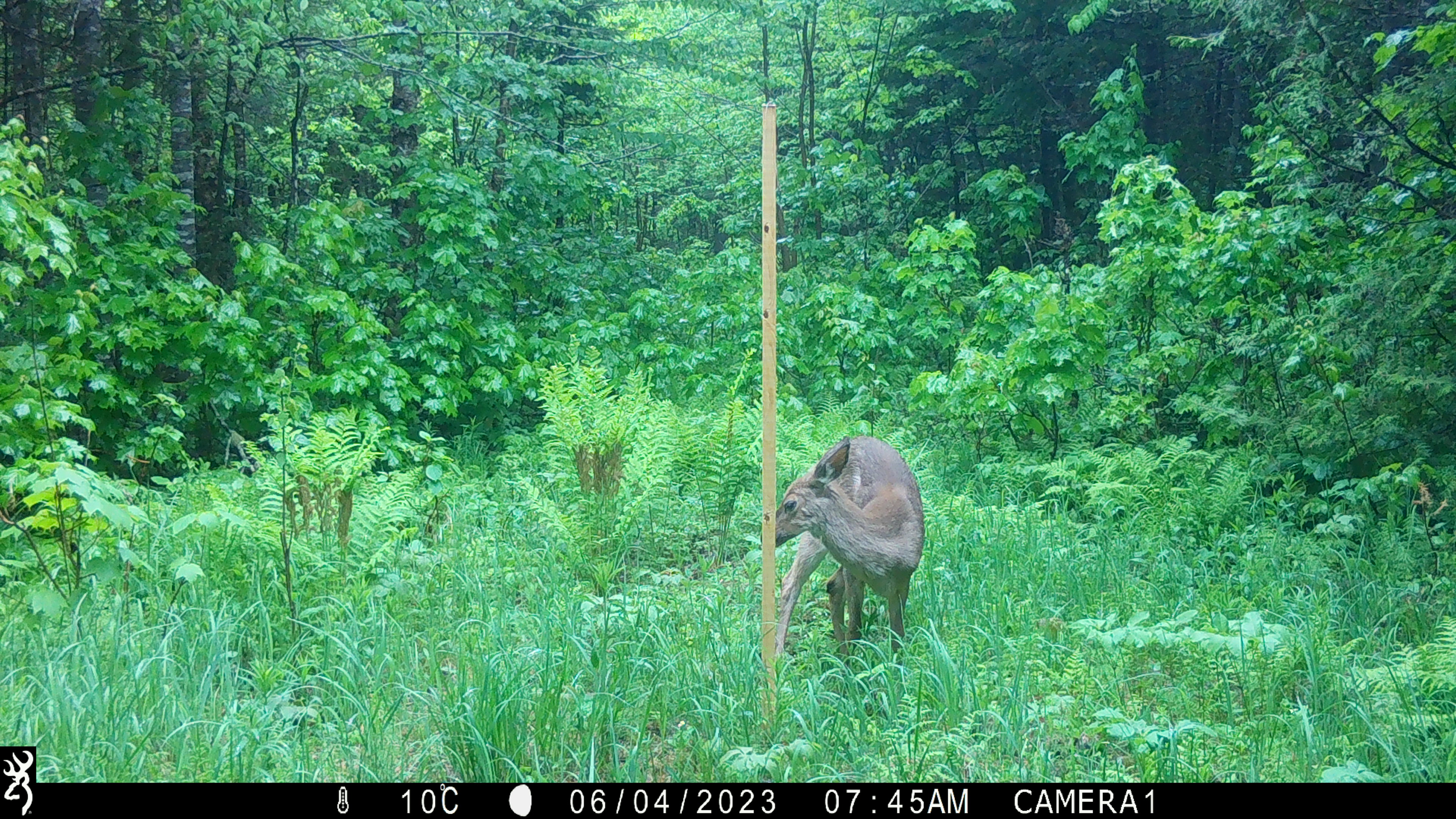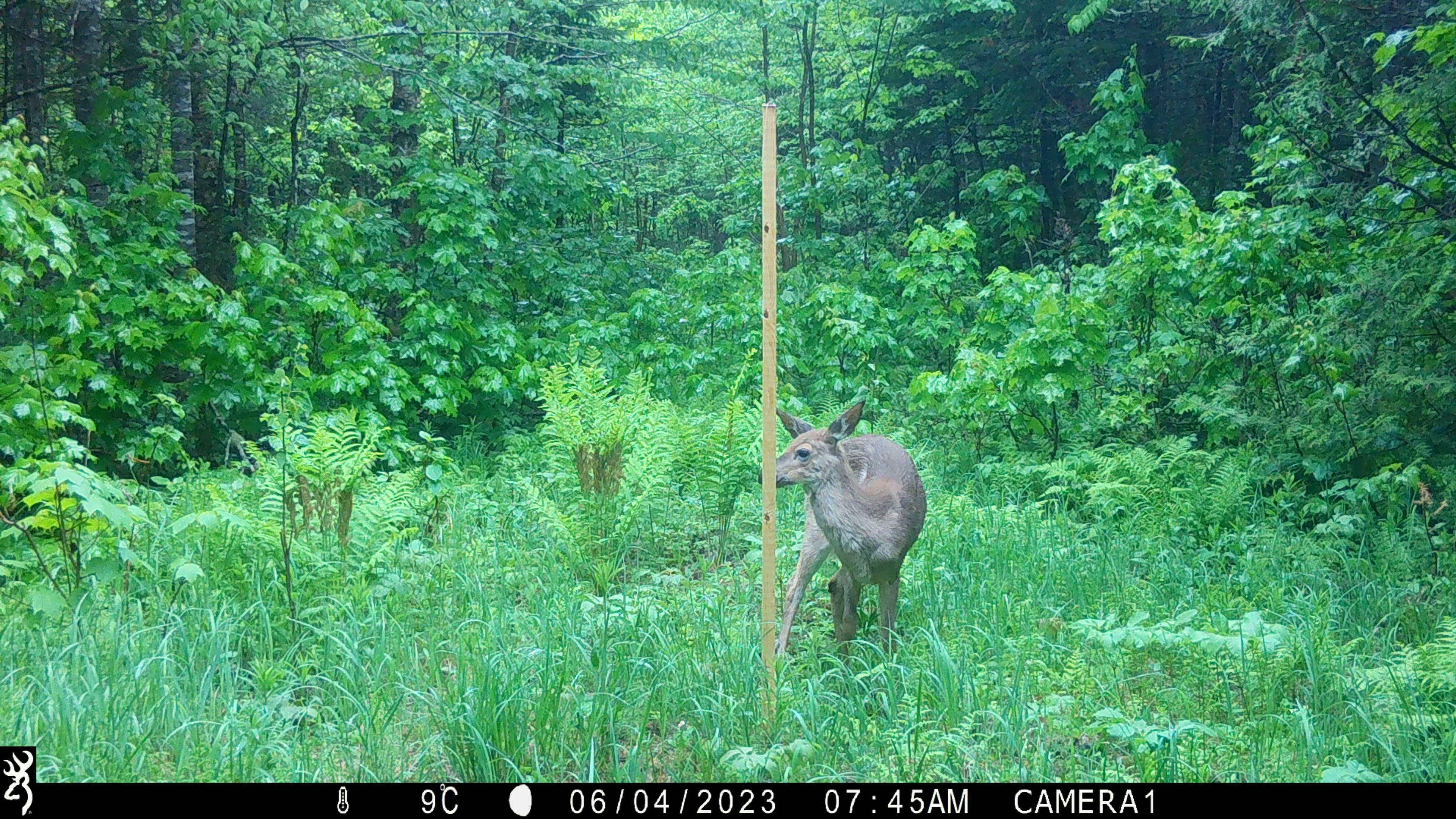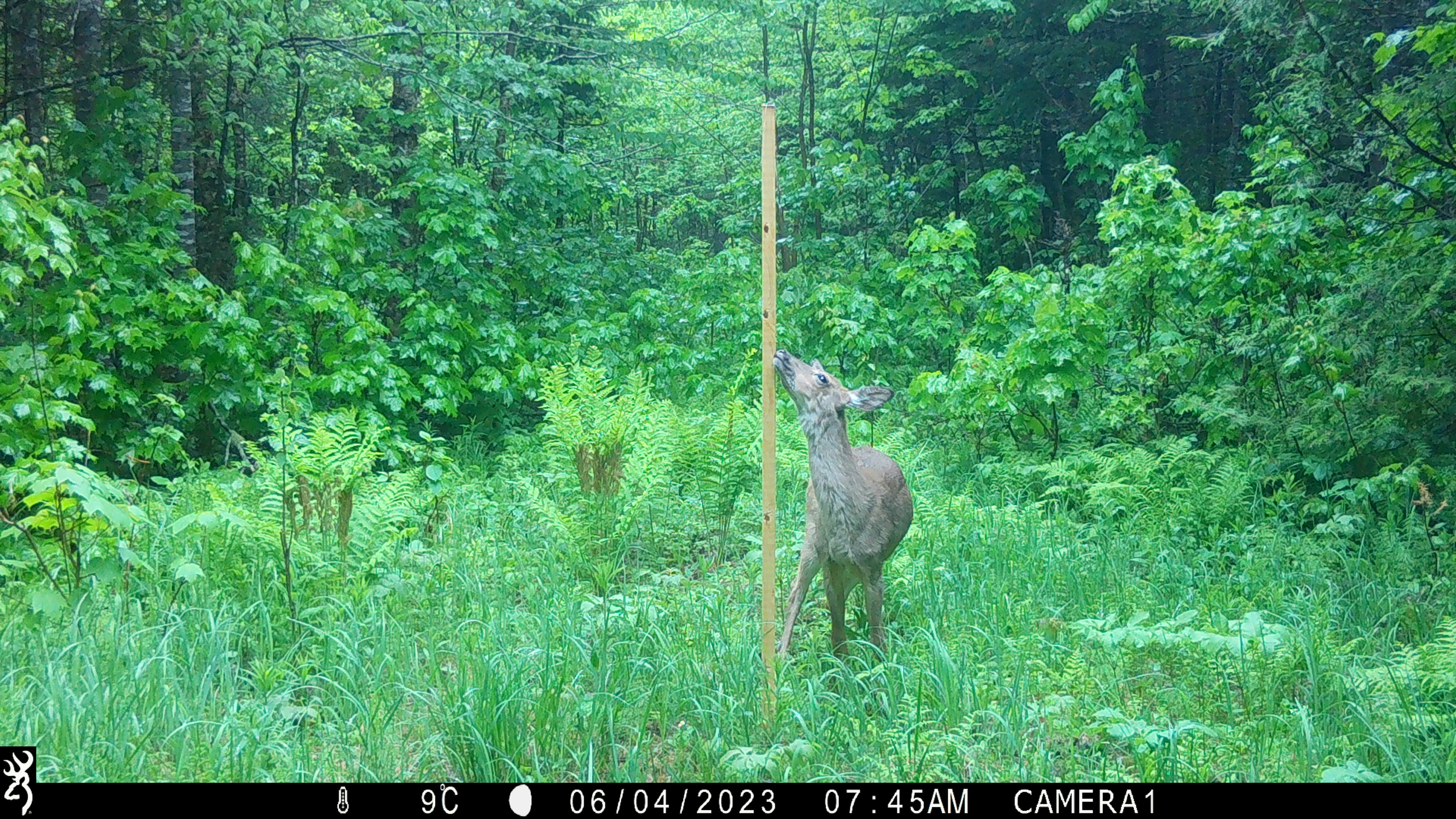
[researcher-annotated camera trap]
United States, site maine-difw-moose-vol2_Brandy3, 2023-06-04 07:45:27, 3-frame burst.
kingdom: Animalia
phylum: Chordata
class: Mammalia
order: Artiodactyla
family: Cervidae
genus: Odocoileus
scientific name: Odocoileus virginianus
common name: white-tailed deer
White-tailed deer (Odocoileus virginianus).